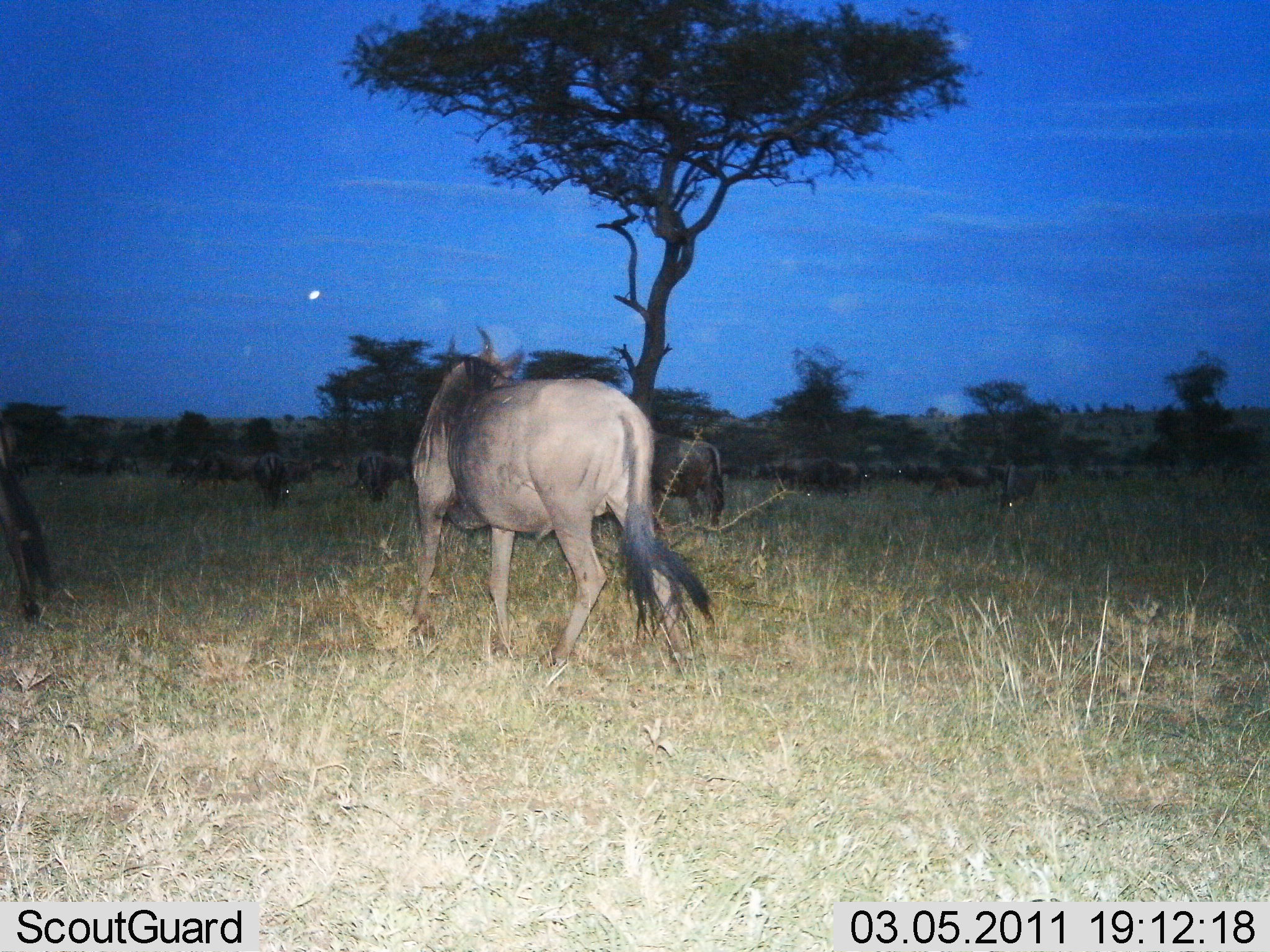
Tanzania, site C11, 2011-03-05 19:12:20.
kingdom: Animalia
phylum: Chordata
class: Mammalia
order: Artiodactyla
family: Bovidae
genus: Connochaetes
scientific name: Connochaetes taurinus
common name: blue wildebeest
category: wildebeest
Wildebeest (blue wildebeest) (Connochaetes taurinus), count 11-50. Behavior (volunteer vote fractions): standing 67%, resting 8%, moving 33%, interacting 8%. Young present (vote fraction): 0%. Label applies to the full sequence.